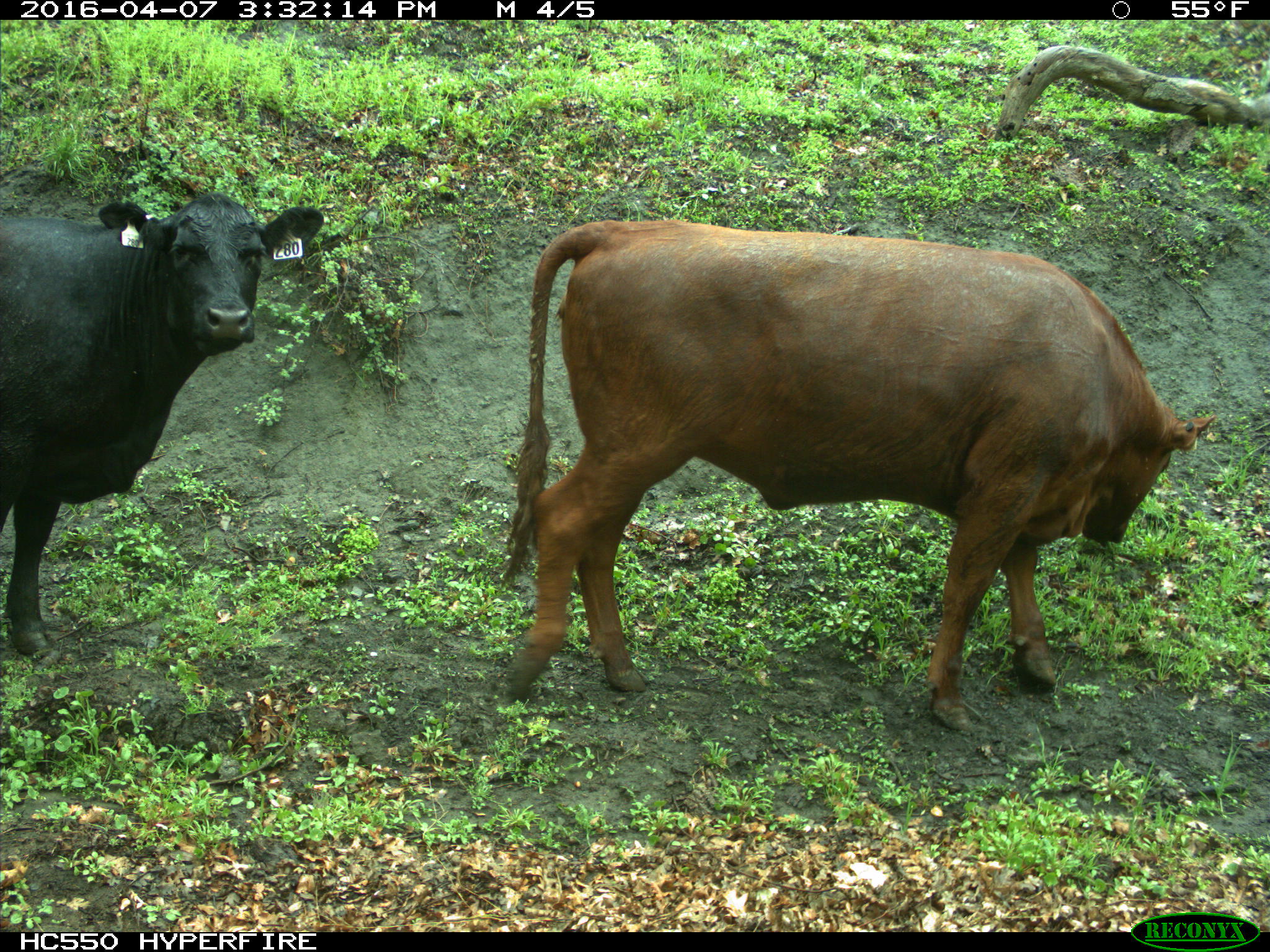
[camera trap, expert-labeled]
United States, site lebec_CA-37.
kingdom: Animalia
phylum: Chordata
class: Mammalia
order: Artiodactyla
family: Bovidae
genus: Bos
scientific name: Bos taurus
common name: domestic cow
Bos taurus (domestic cow).